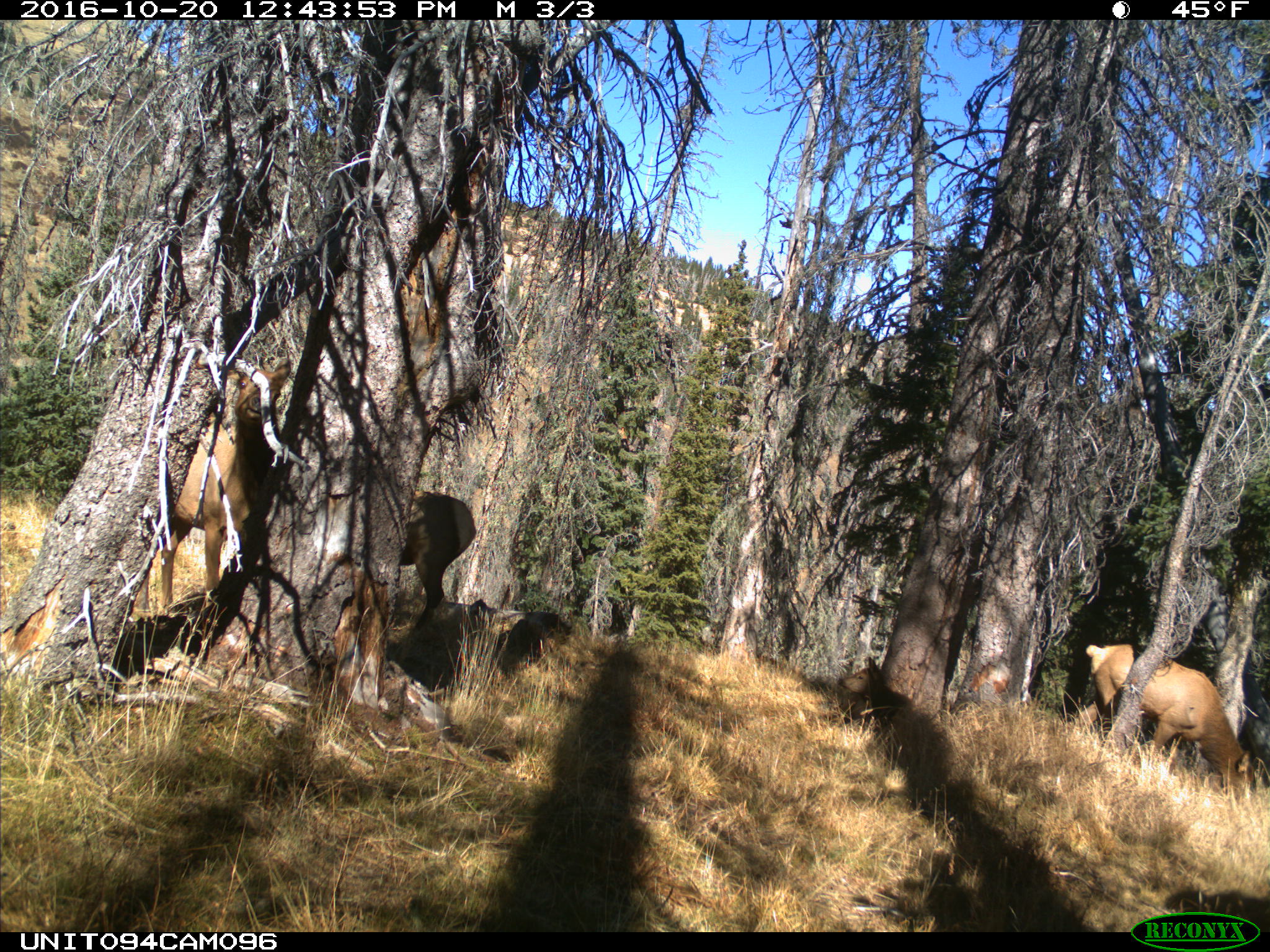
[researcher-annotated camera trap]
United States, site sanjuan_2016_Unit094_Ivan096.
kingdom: Animalia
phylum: Chordata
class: Mammalia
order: Artiodactyla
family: Cervidae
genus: Cervus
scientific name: Cervus elaphus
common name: red deer